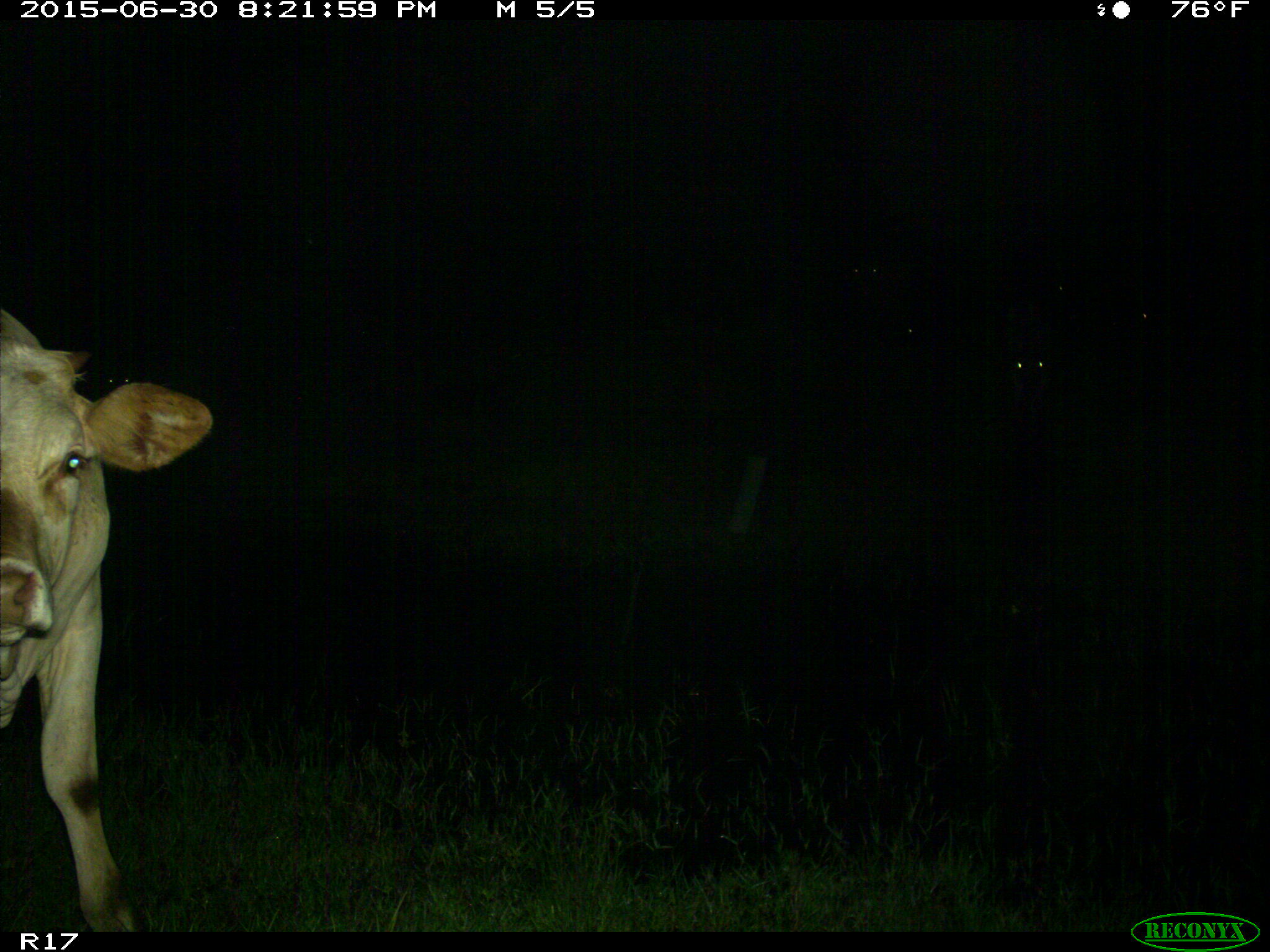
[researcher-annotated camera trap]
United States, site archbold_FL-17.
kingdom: Animalia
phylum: Chordata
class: Mammalia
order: Artiodactyla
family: Bovidae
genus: Bos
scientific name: Bos taurus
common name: domestic cow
Bos taurus (domestic cow).